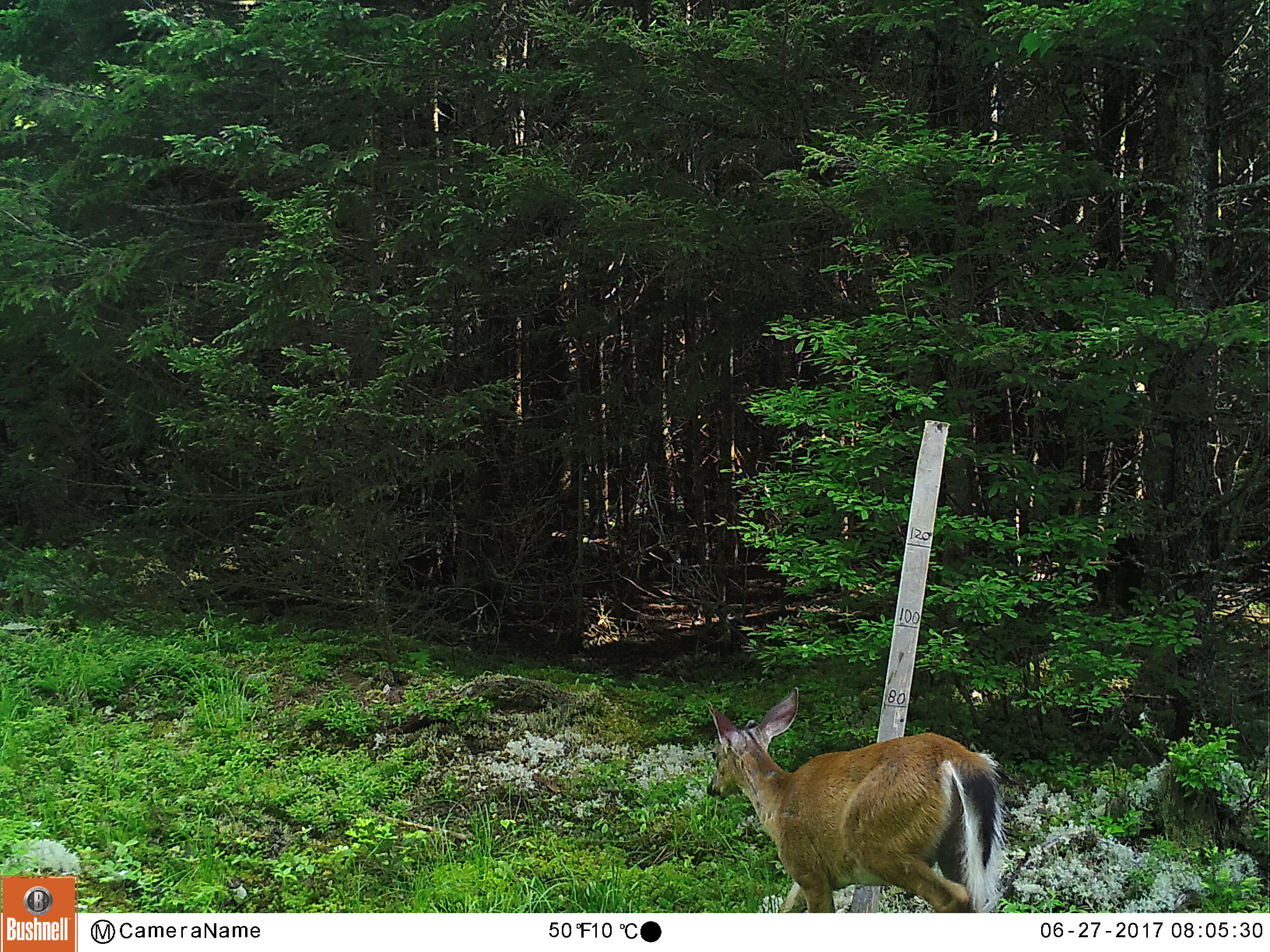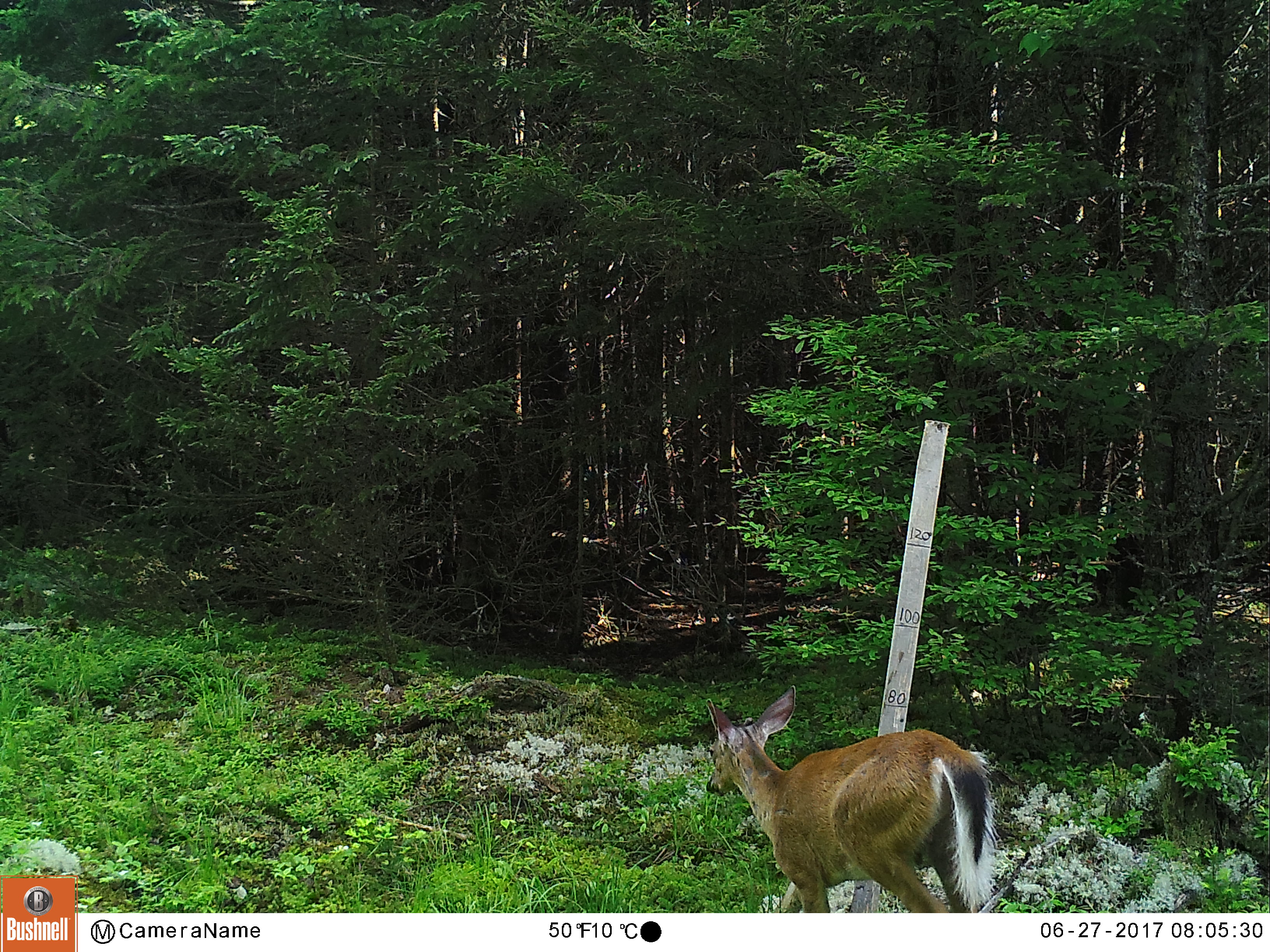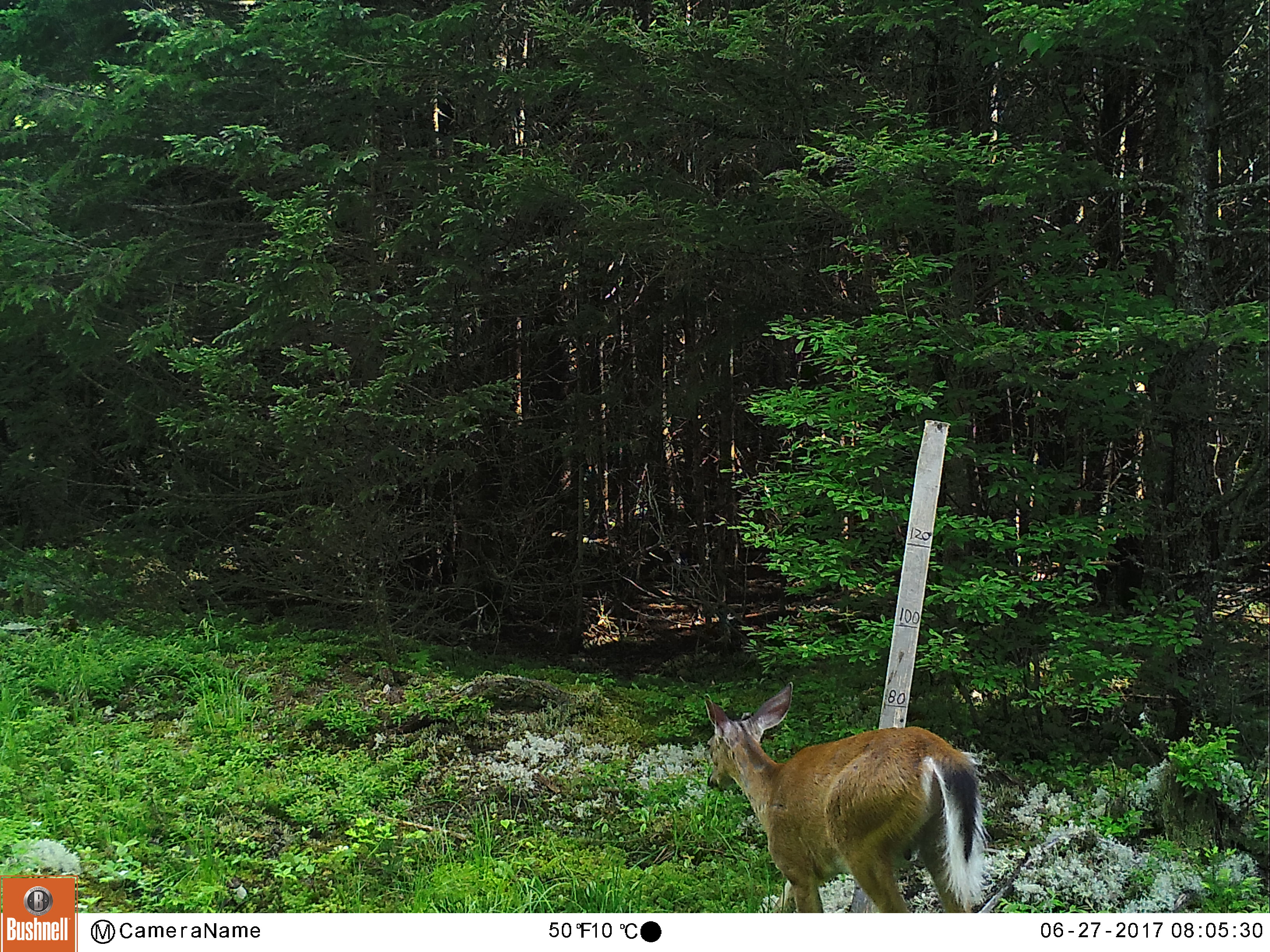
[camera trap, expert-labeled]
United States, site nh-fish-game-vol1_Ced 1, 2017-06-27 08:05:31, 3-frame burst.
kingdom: Animalia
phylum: Chordata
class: Mammalia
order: Artiodactyla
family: Cervidae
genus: Odocoileus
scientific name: Odocoileus virginianus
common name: white-tailed deer